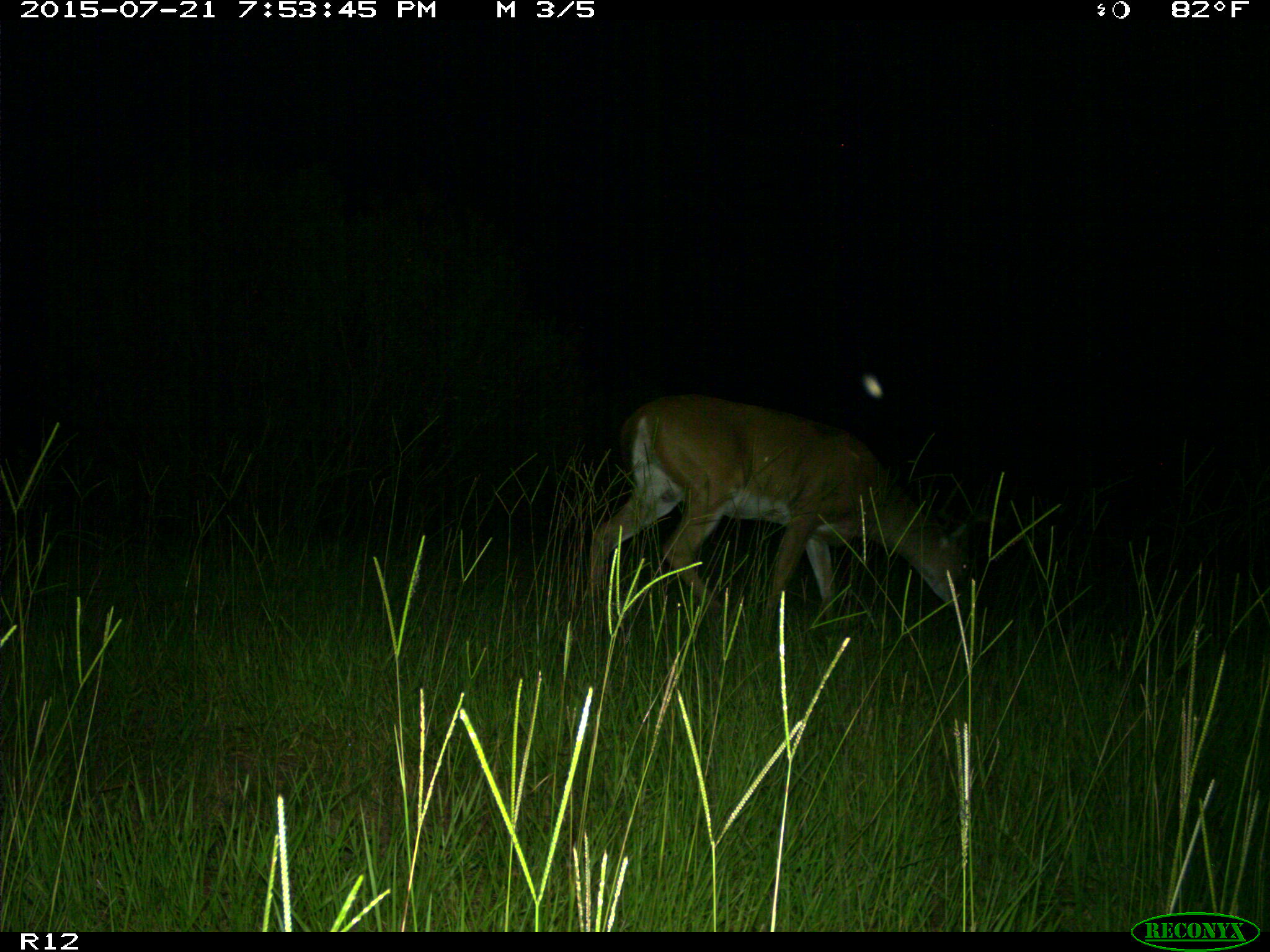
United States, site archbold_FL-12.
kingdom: Animalia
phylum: Chordata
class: Mammalia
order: Artiodactyla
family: Cervidae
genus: Odocoileus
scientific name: Odocoileus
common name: deer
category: unidentified deer